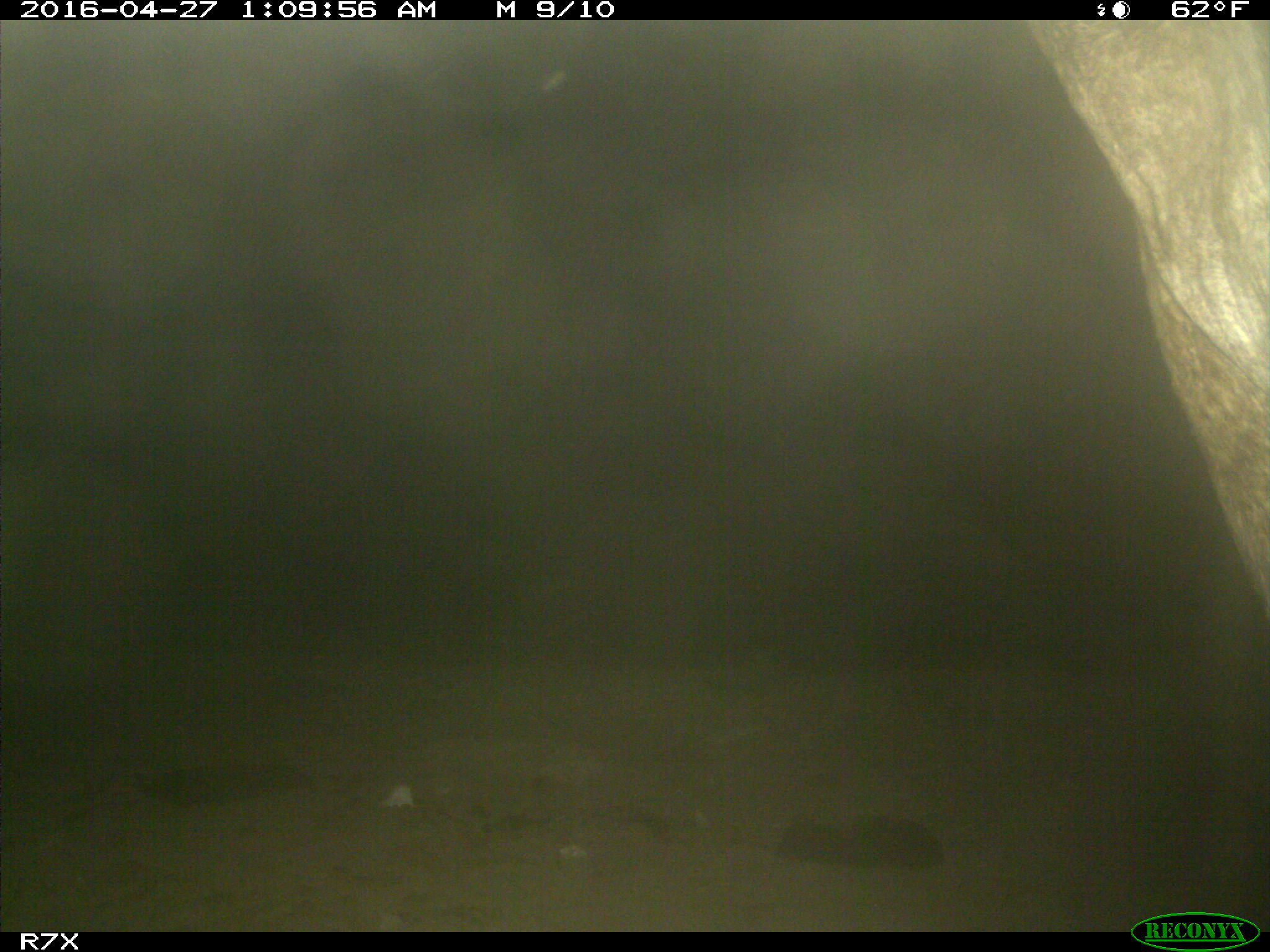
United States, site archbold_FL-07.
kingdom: Animalia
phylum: Chordata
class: Mammalia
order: Artiodactyla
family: Bovidae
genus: Bos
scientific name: Bos taurus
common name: domestic cow